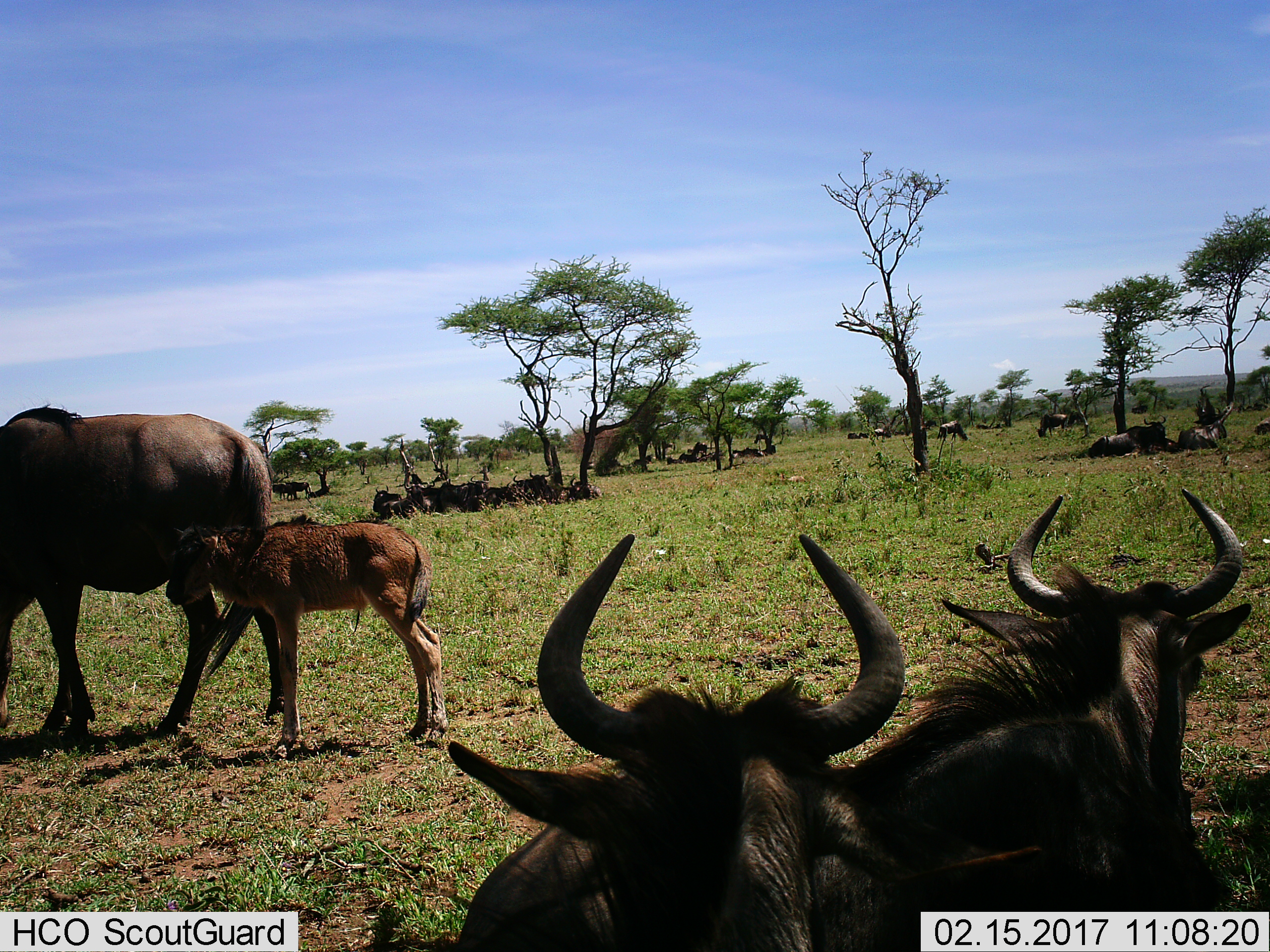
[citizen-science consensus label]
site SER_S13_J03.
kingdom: Animalia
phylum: Chordata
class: Mammalia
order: Artiodactyla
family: Bovidae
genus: Connochaetes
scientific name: Connochaetes taurinus taurinus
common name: blue wildebeest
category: wildebeestblue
Wildebeestblue (blue wildebeest) (Connochaetes taurinus taurinus), count 11-50. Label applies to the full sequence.